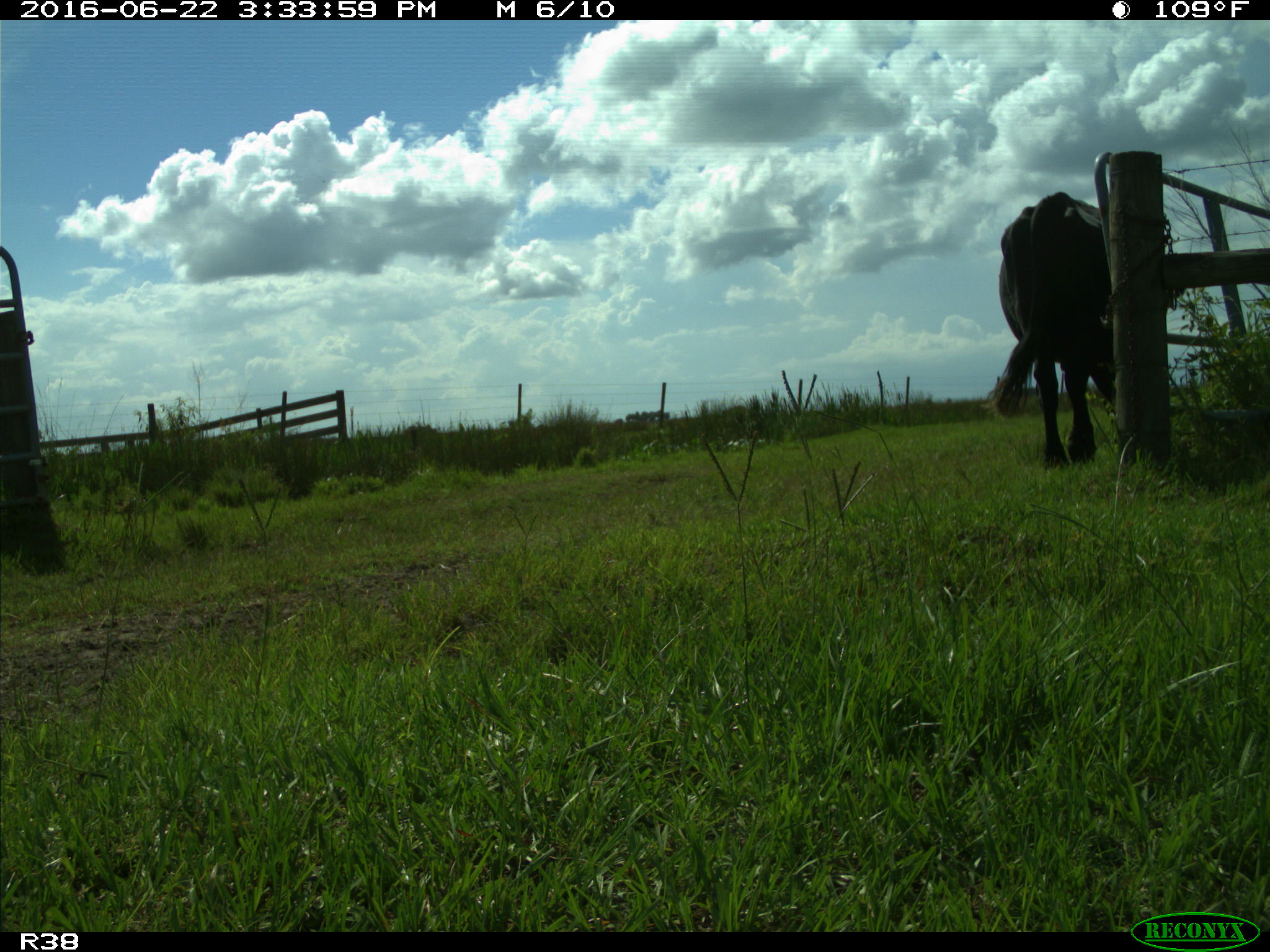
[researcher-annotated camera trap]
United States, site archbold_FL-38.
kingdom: Animalia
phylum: Chordata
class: Mammalia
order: Artiodactyla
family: Bovidae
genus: Bos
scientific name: Bos taurus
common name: domestic cow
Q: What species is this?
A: Bos taurus (domestic cow).